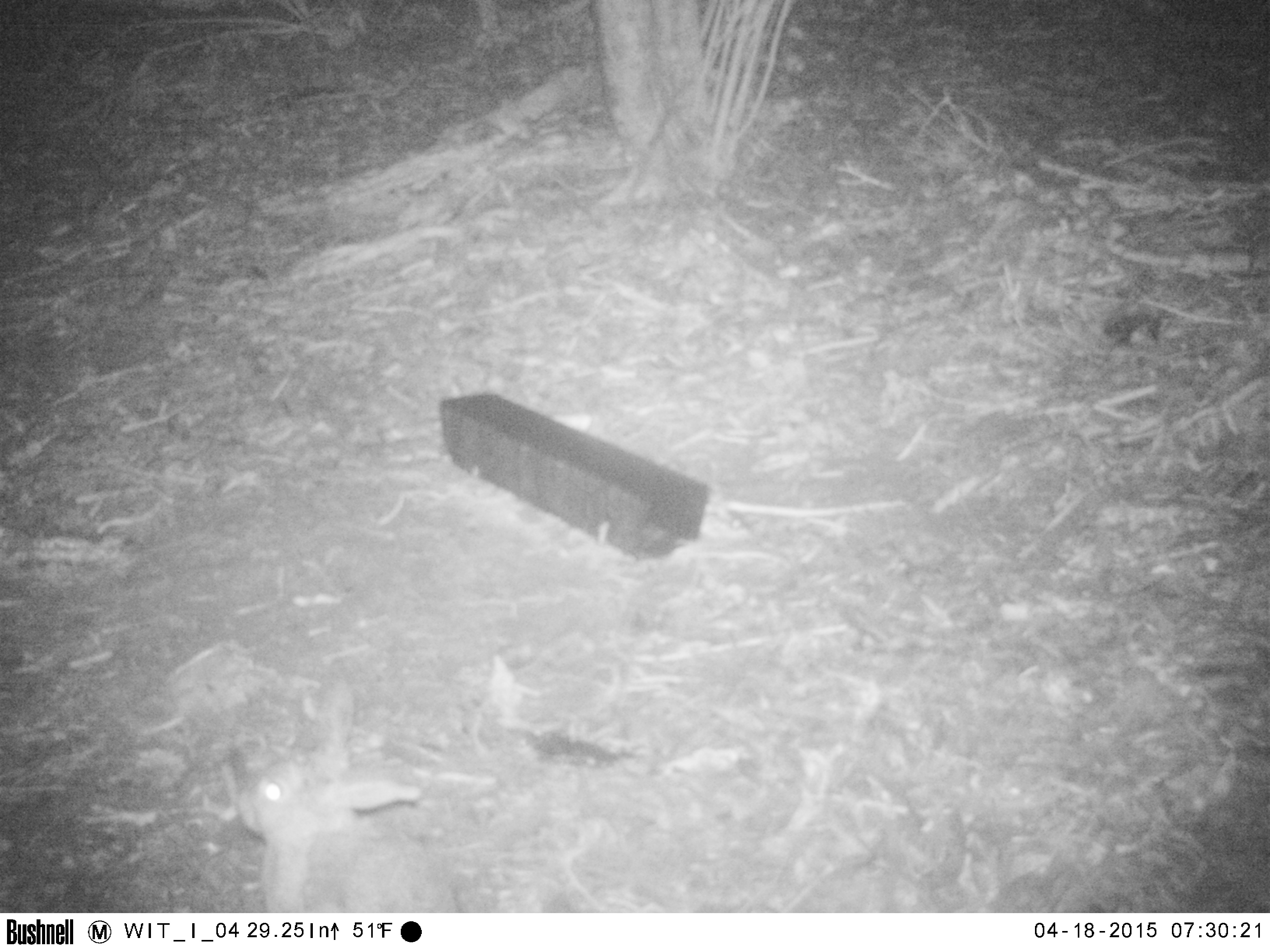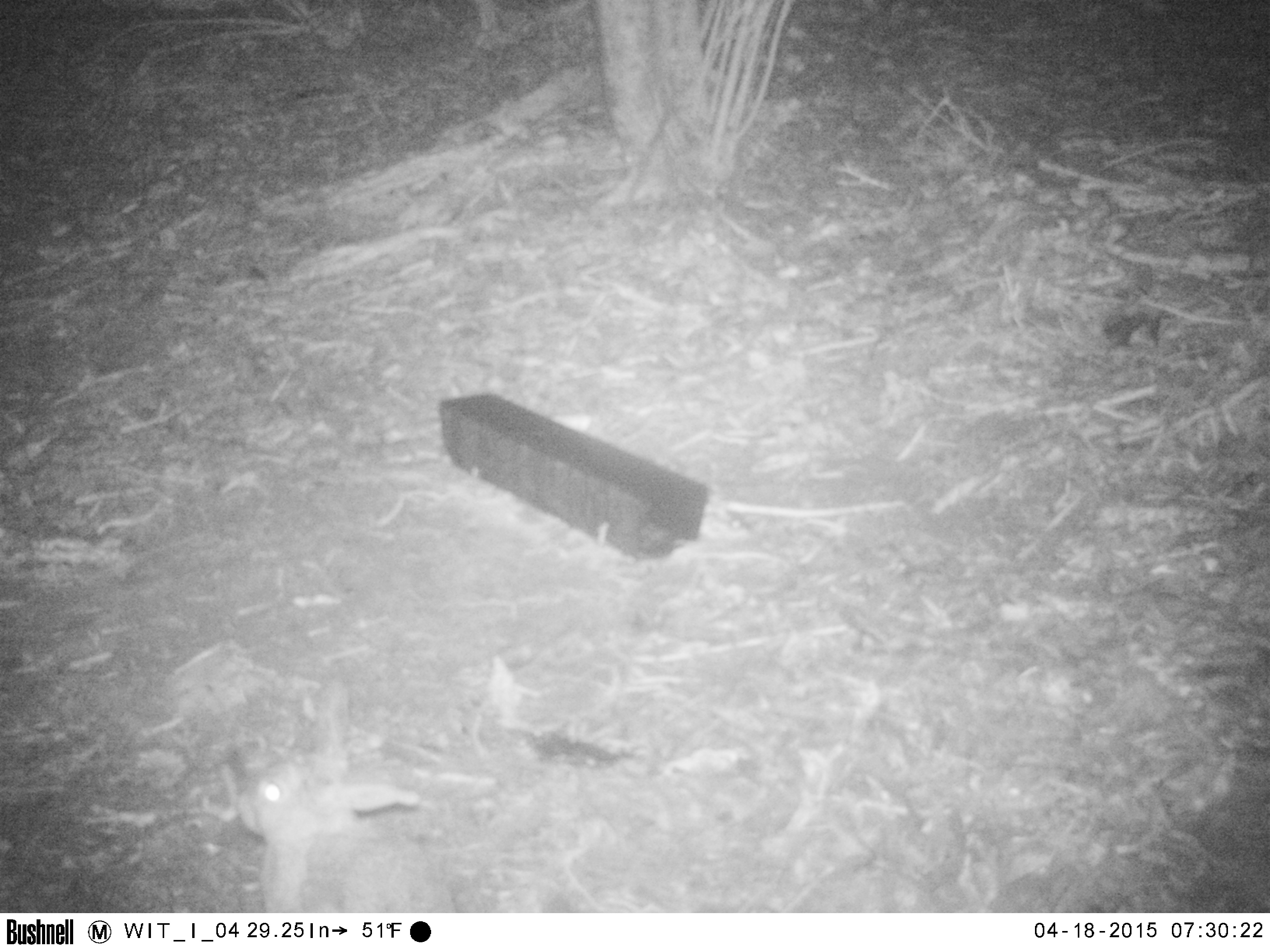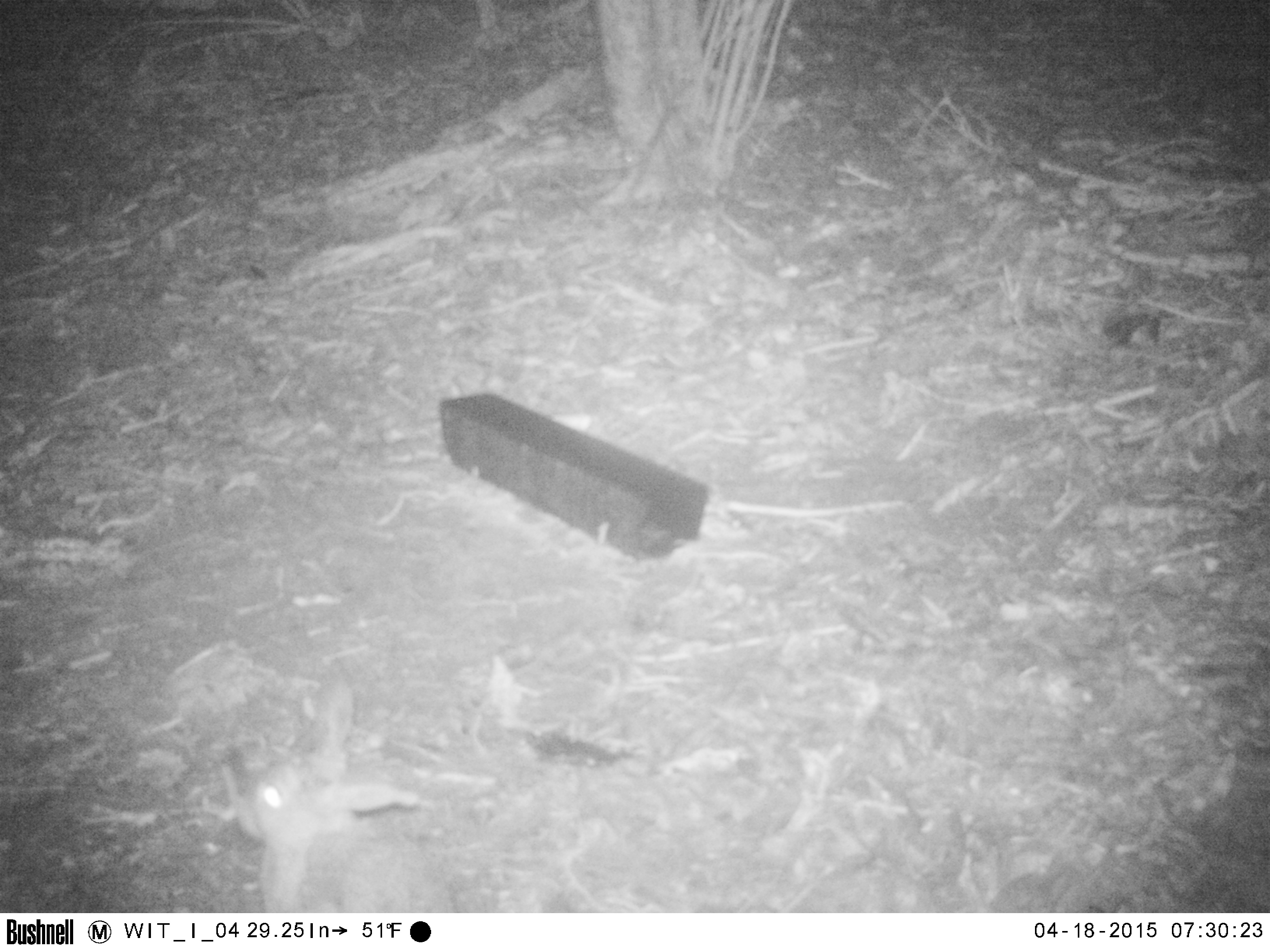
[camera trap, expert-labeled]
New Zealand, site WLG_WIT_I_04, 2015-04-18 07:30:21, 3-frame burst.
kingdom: Animalia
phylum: Chordata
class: Mammalia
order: Lagomorpha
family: Leporidae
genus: Oryctolagus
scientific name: Oryctolagus cuniculus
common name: european rabbit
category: rabbit